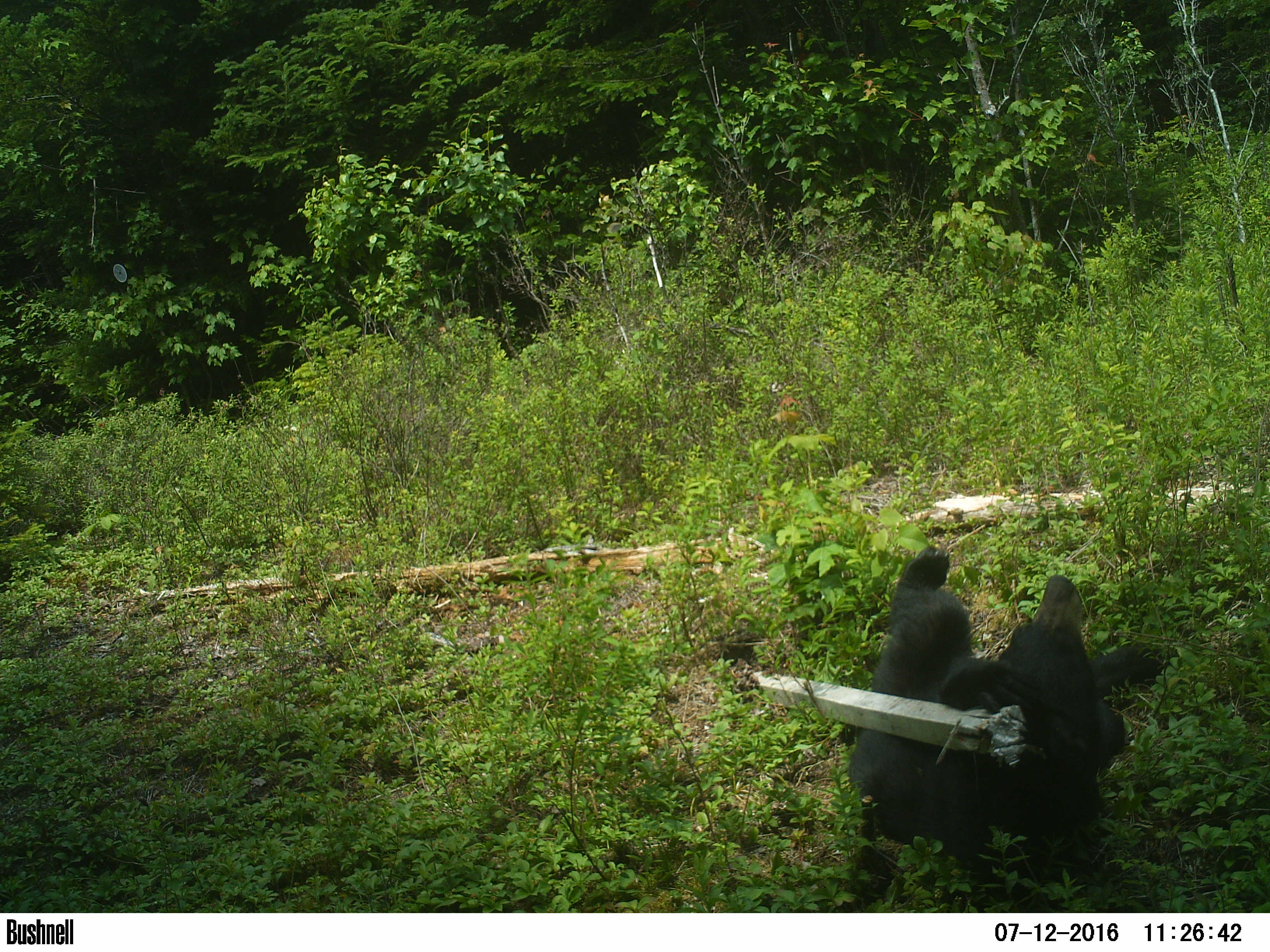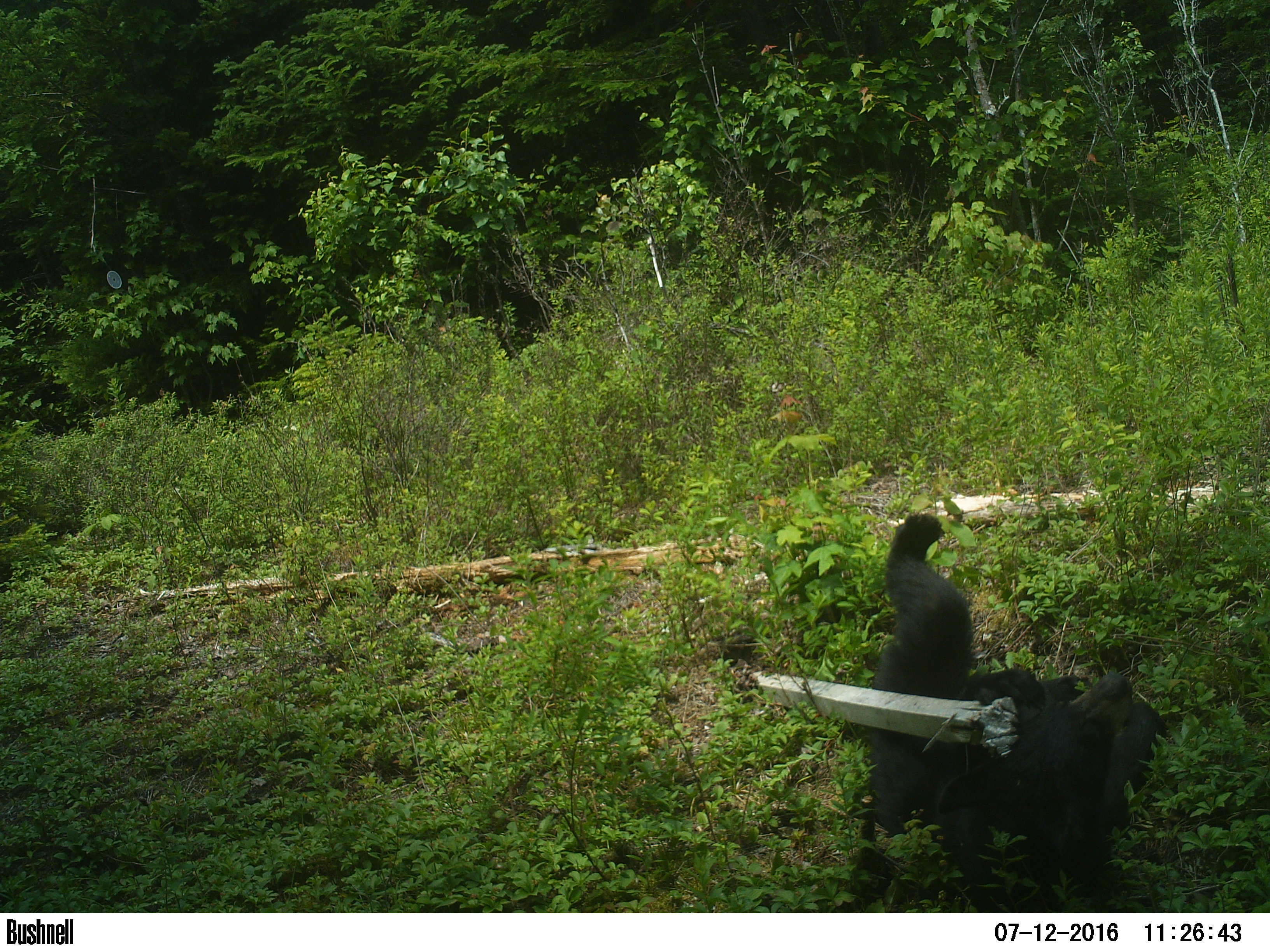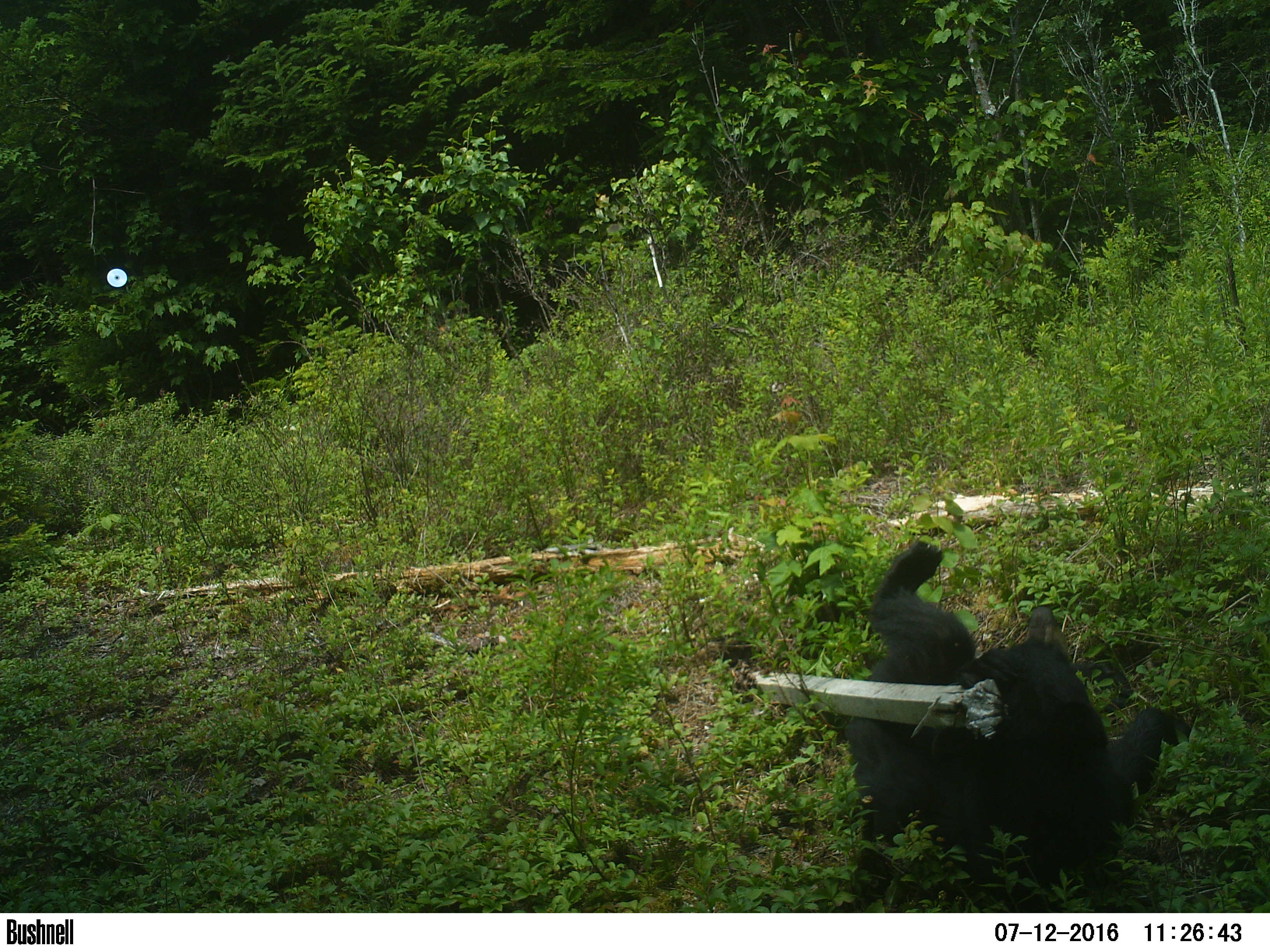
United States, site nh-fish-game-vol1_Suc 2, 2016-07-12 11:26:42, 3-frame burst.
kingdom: Animalia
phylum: Chordata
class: Mammalia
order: Carnivora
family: Ursidae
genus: Ursus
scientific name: Ursus americanus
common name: black bear